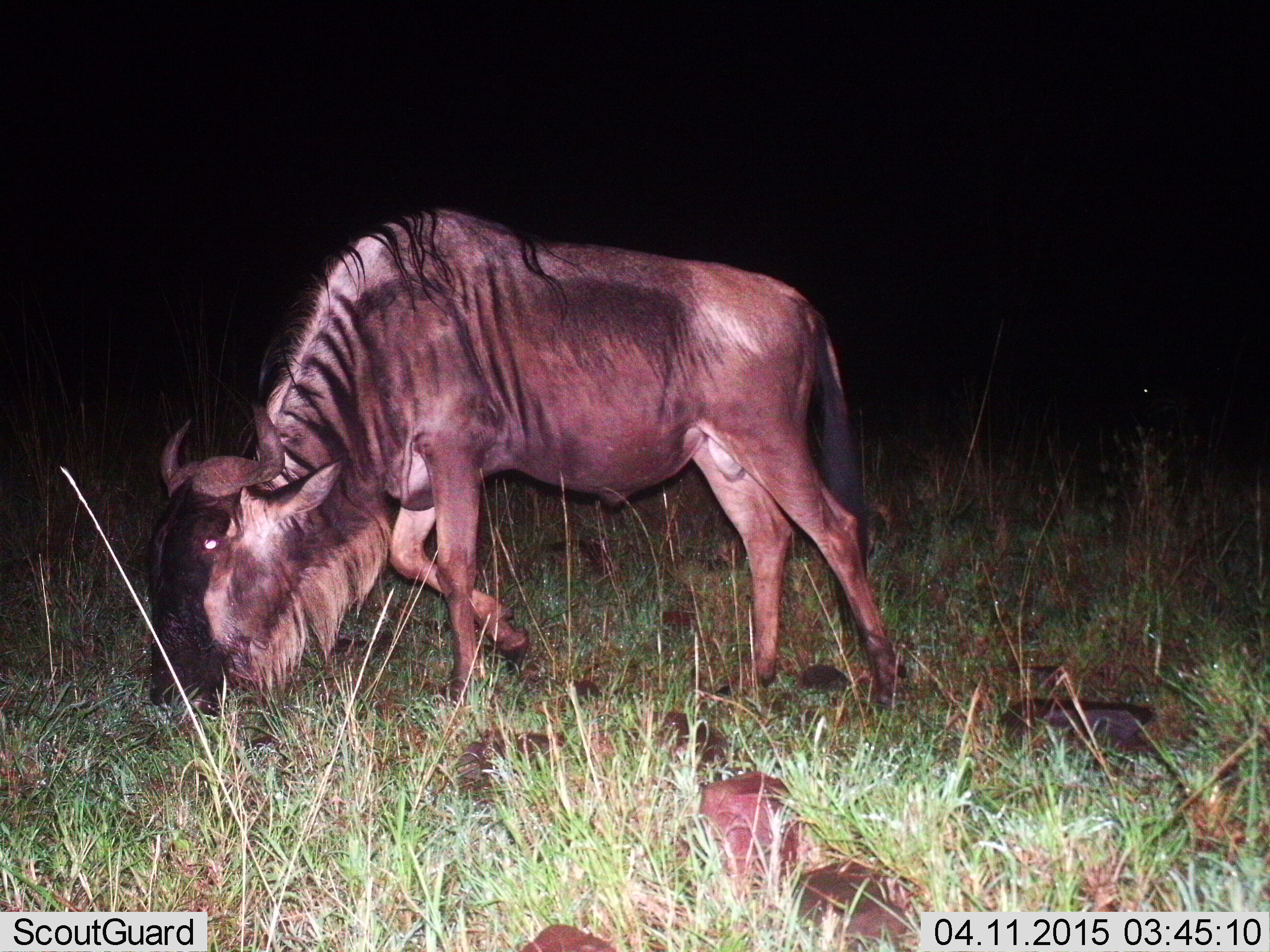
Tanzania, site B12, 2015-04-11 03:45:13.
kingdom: Animalia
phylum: Chordata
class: Mammalia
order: Artiodactyla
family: Bovidae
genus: Connochaetes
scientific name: Connochaetes taurinus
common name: blue wildebeest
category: wildebeest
Wildebeest (blue wildebeest) (Connochaetes taurinus), count 1. Behavior (volunteer vote fractions): standing 0%, resting 0%, moving 30%, interacting 0%. Young present (vote fraction): 0%. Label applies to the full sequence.